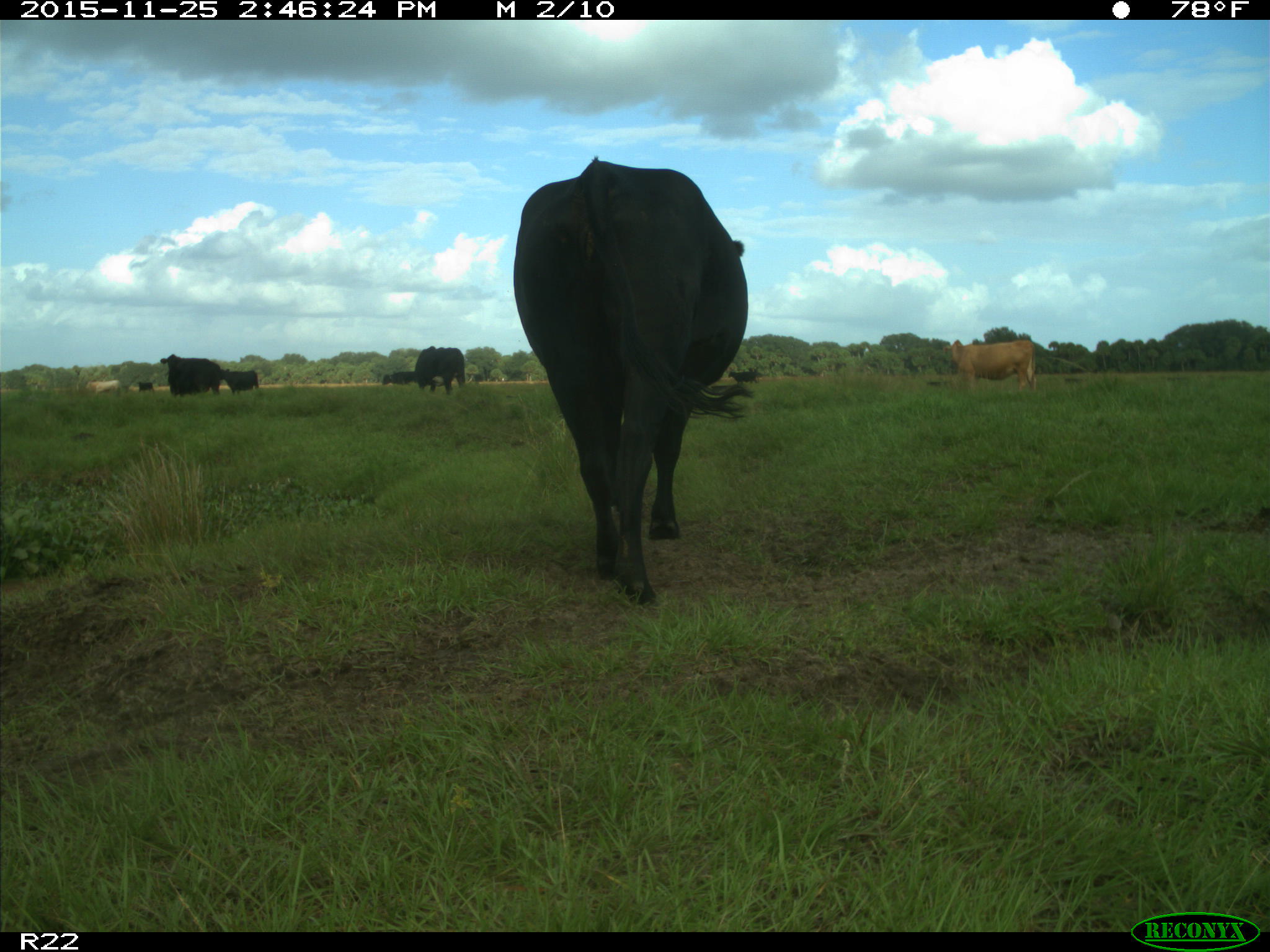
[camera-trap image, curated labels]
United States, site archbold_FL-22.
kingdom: Animalia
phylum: Chordata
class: Mammalia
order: Artiodactyla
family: Bovidae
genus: Bos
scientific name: Bos taurus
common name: domestic cow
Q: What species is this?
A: Bos taurus (domestic cow).